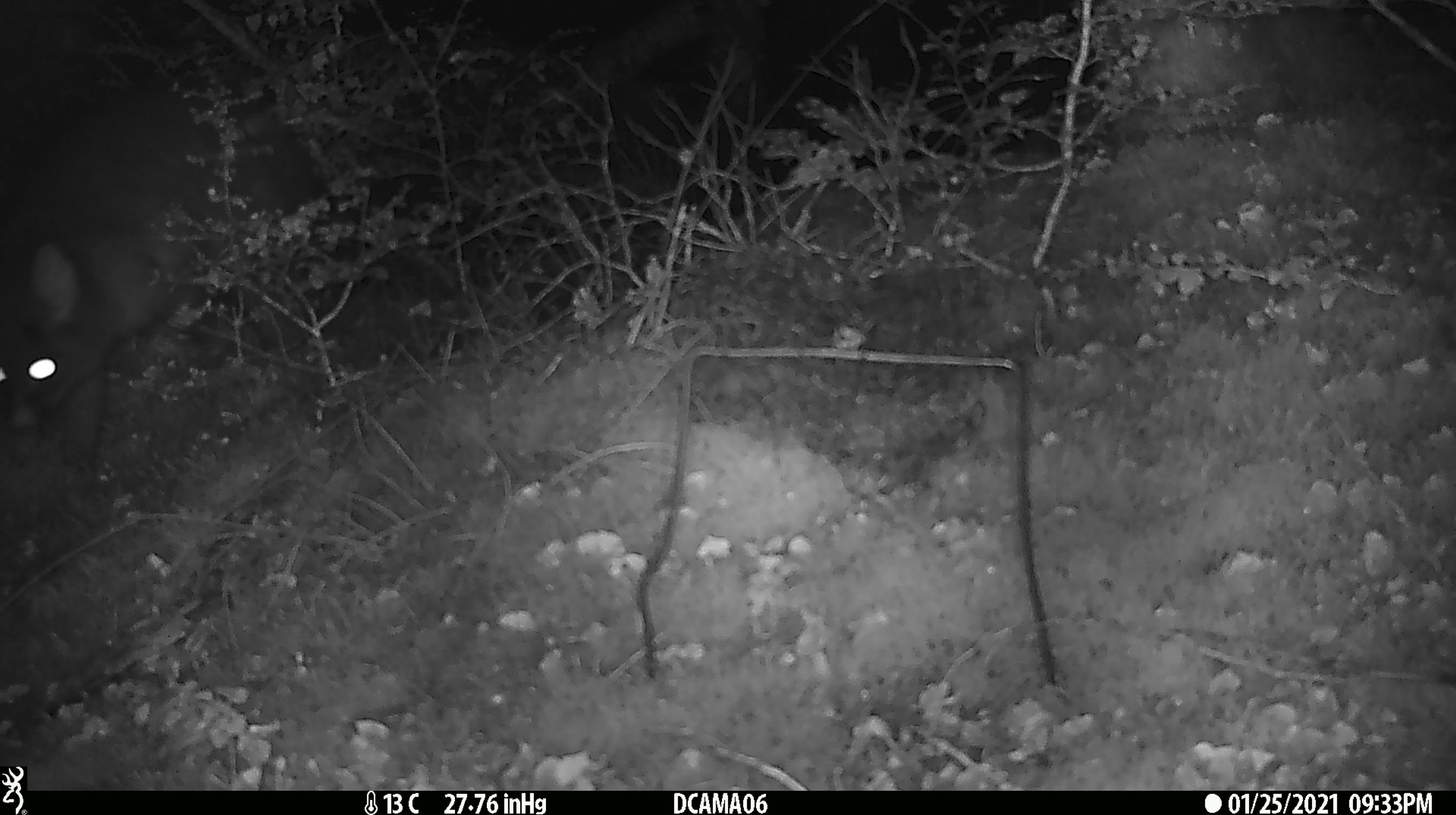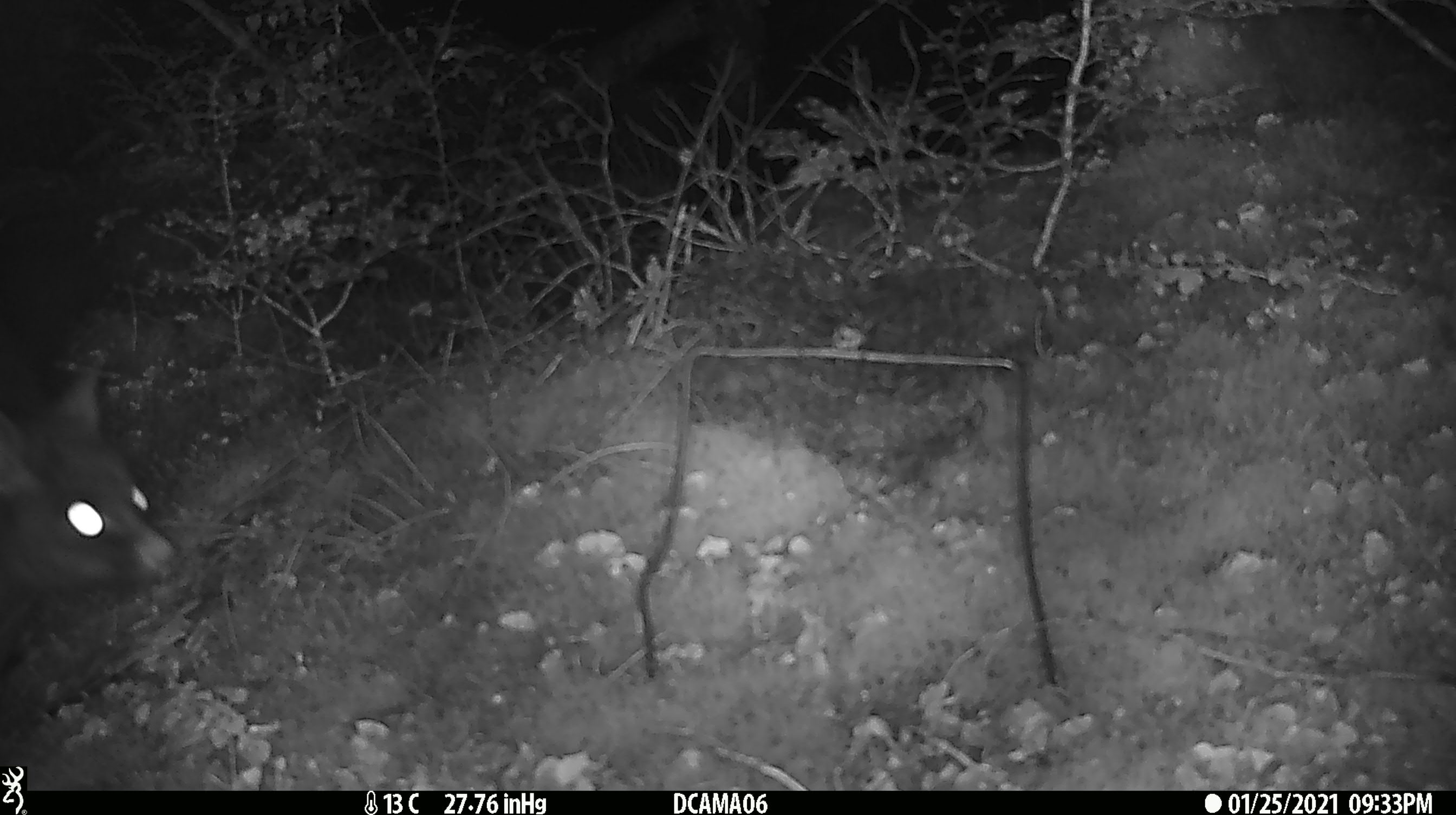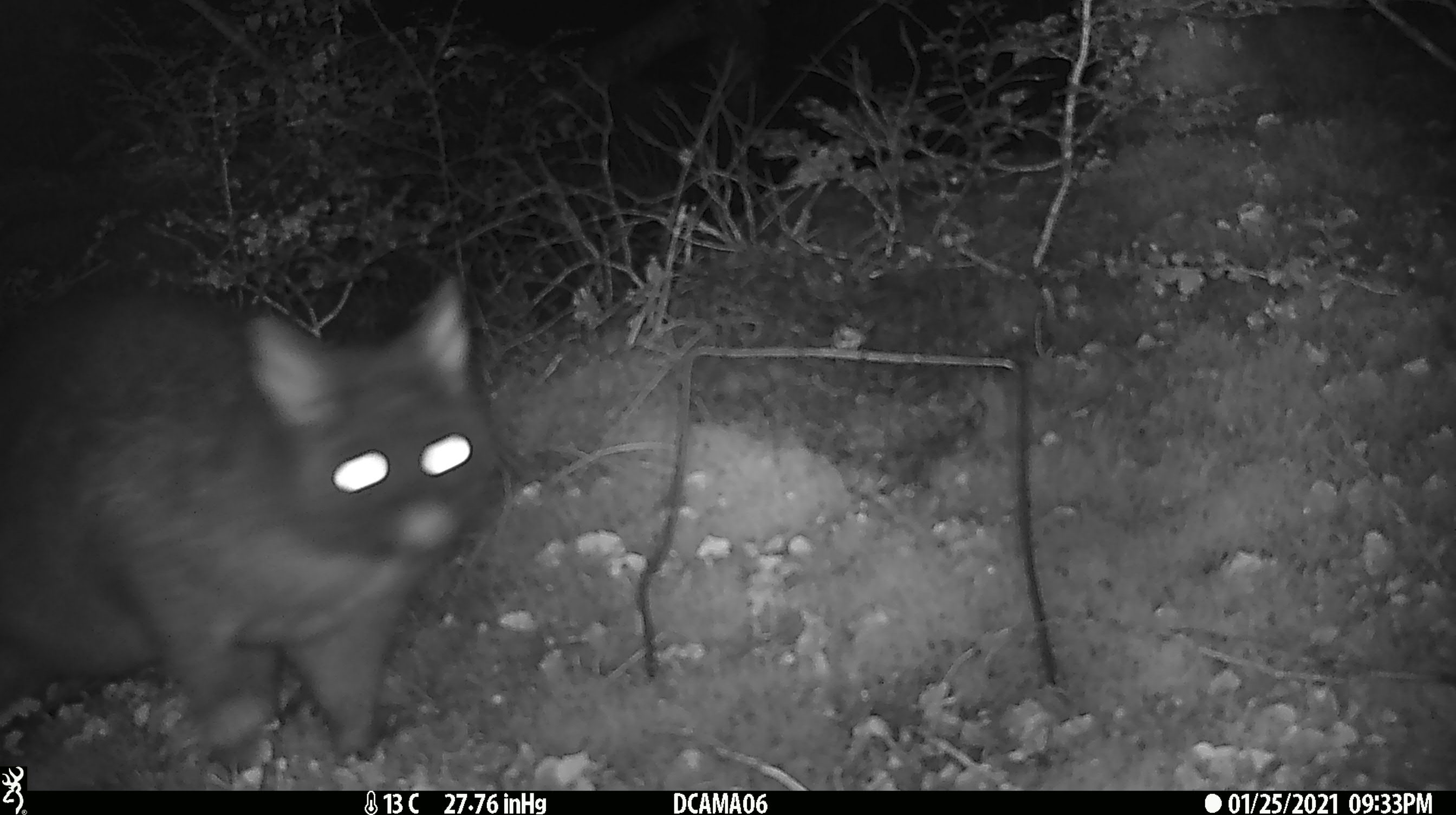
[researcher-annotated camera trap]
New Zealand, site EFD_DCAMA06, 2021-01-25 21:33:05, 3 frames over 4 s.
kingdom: Animalia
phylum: Chordata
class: Mammalia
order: Diprotodontia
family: Phalangeridae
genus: Trichosurus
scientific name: Trichosurus vulpecula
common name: common brushtail possum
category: possum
Possum (common brushtail possum) (Trichosurus vulpecula).